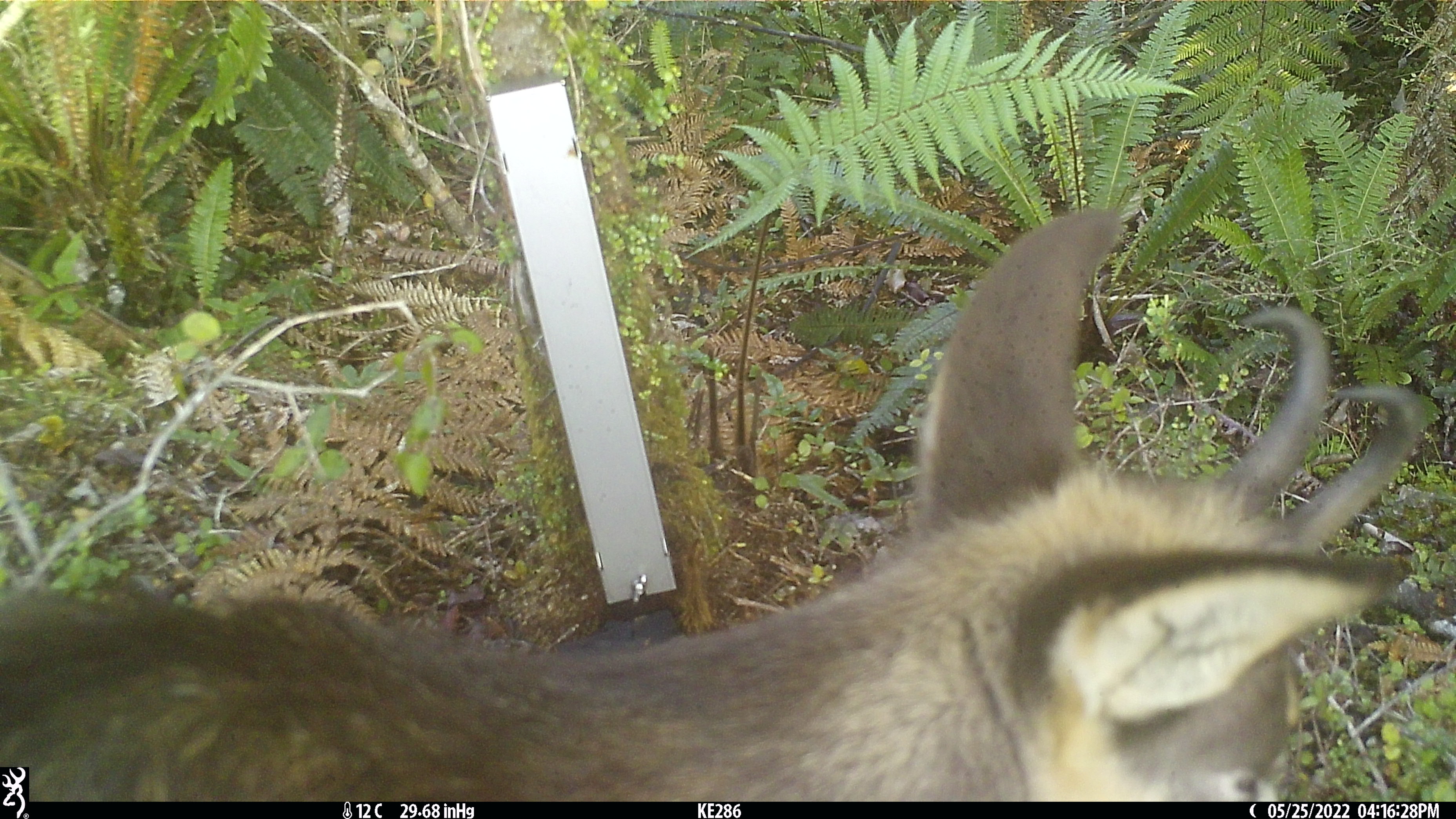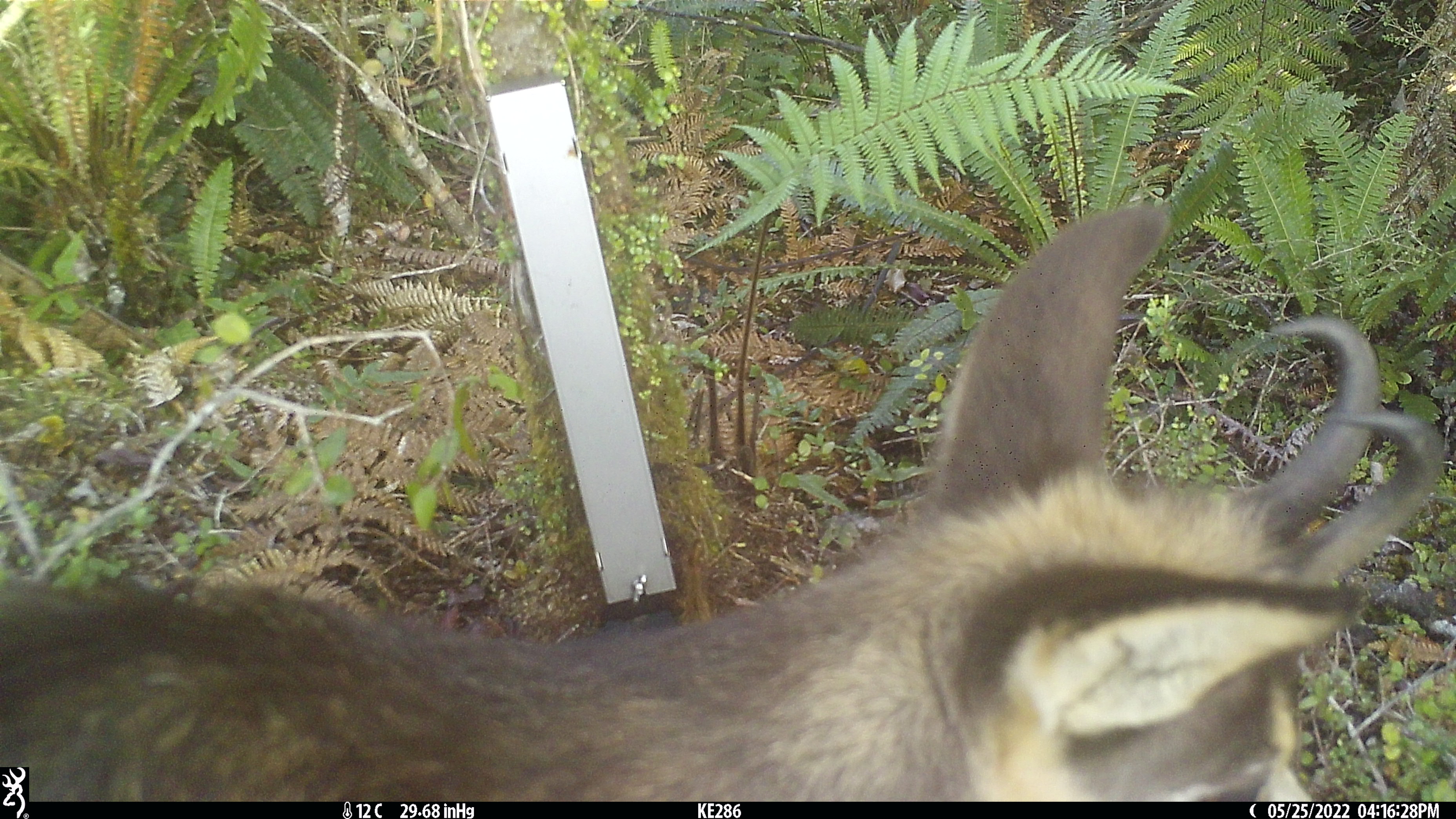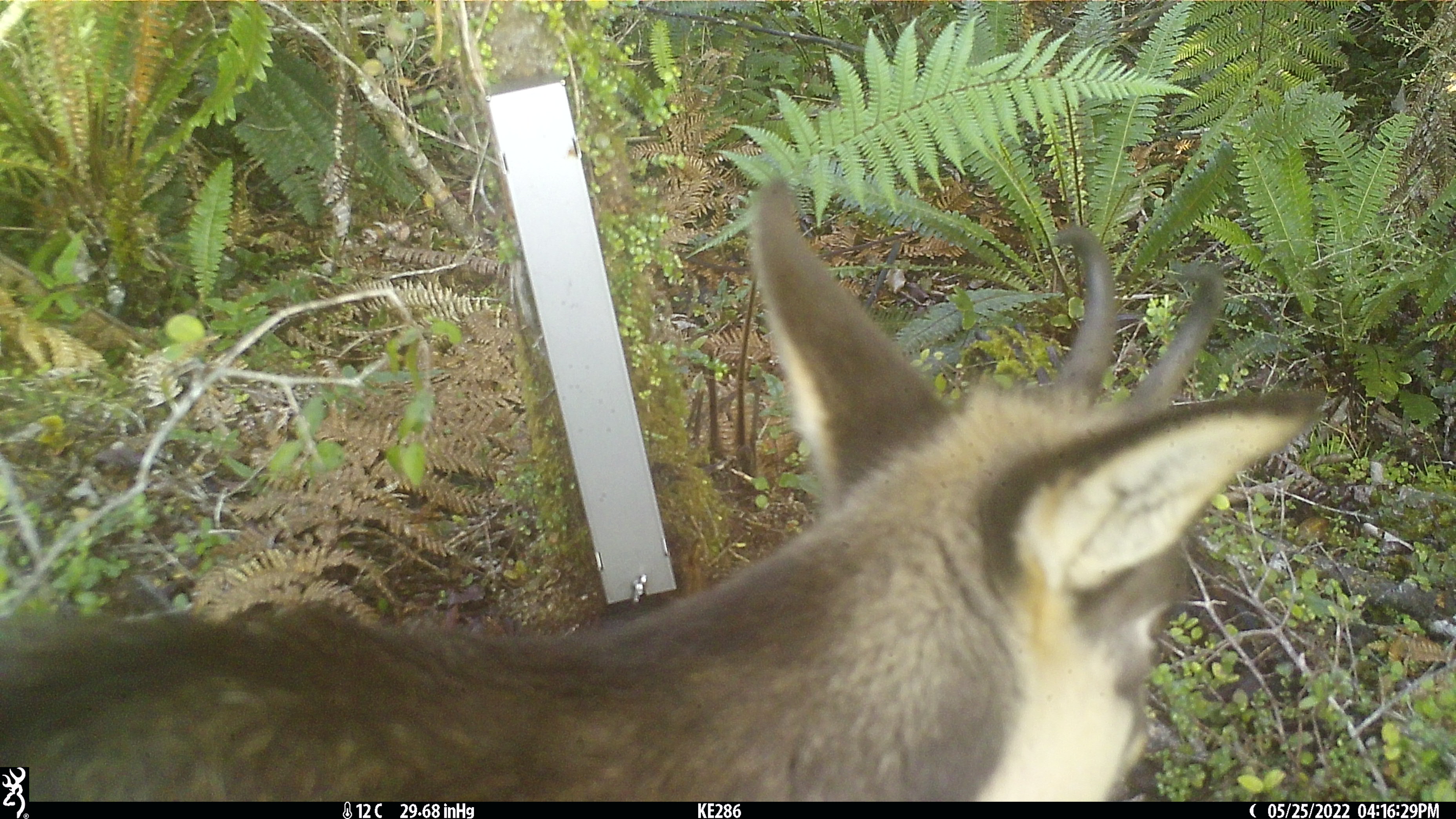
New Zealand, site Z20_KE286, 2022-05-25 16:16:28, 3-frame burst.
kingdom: Animalia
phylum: Chordata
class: Mammalia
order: Artiodactyla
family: Bovidae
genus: Rupicapra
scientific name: Rupicapra rupicapra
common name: alpine chamois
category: chamois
Chamois (alpine chamois) (Rupicapra rupicapra).